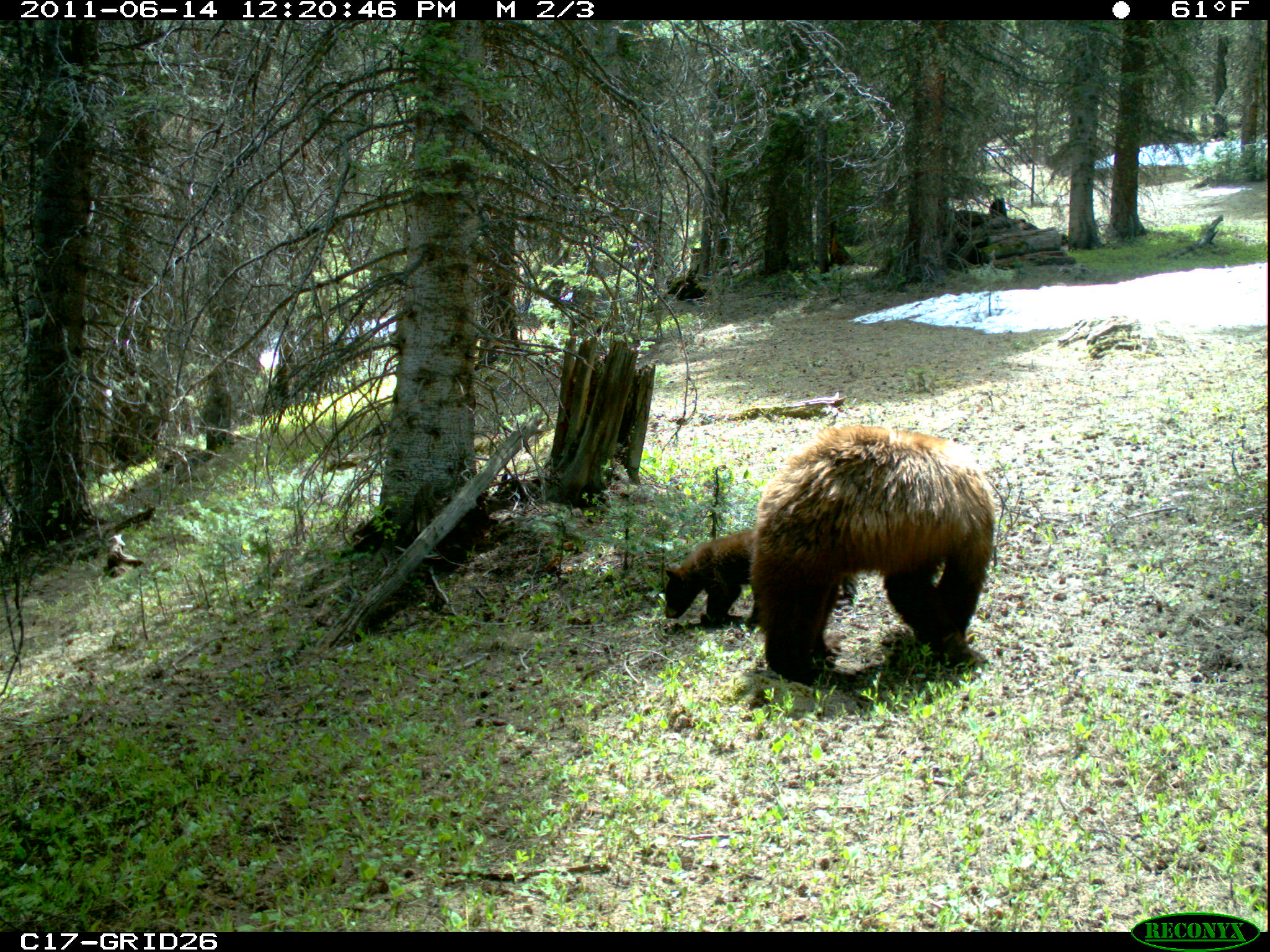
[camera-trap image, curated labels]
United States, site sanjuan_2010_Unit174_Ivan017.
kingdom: Animalia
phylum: Chordata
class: Mammalia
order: Carnivora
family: Ursidae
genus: Ursus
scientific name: Ursus americanus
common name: american black bear